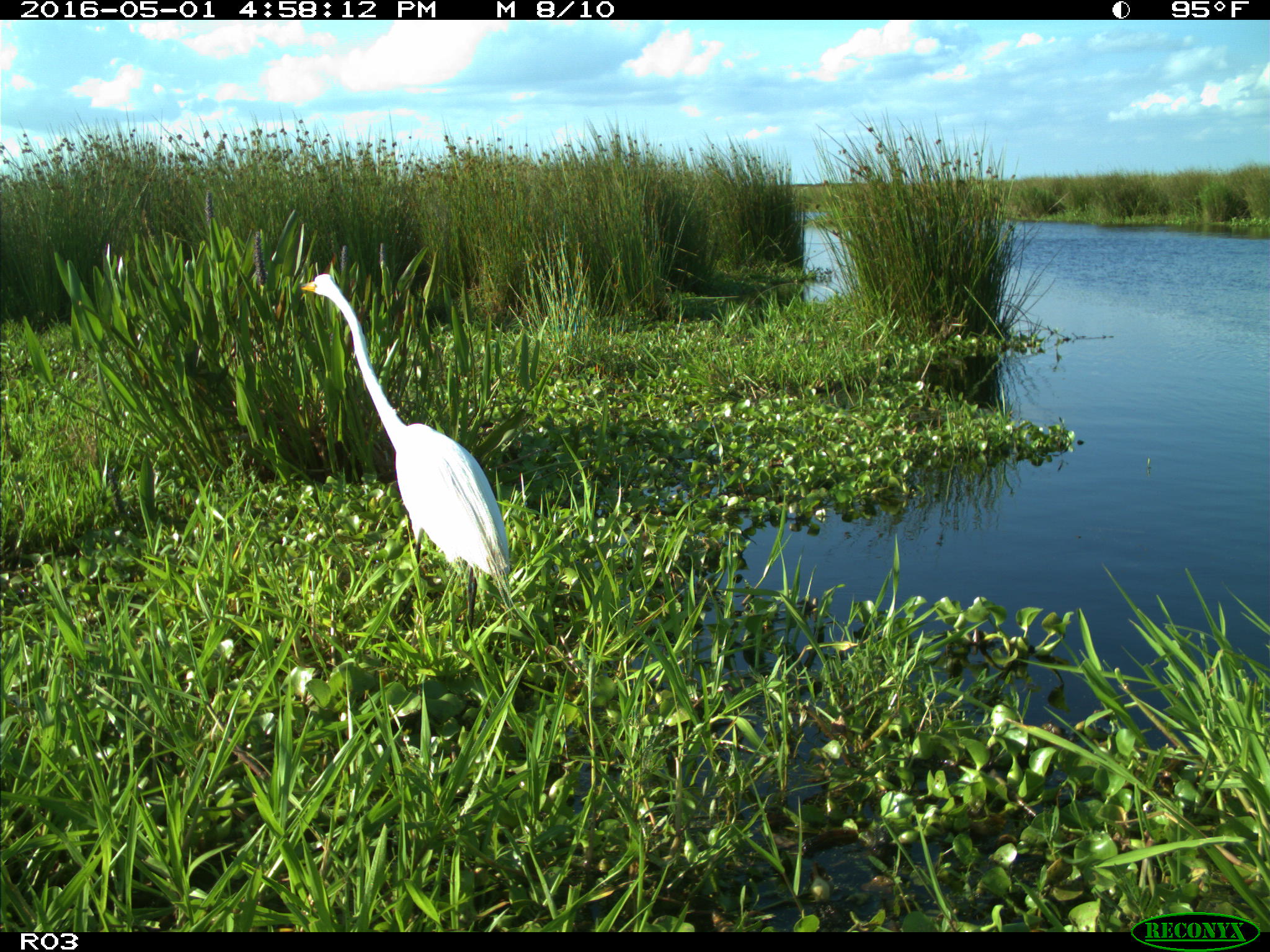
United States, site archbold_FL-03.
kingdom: Animalia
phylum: Chordata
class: Aves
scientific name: Aves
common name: birds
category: unidentified bird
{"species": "unidentified bird (birds) (Aves)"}